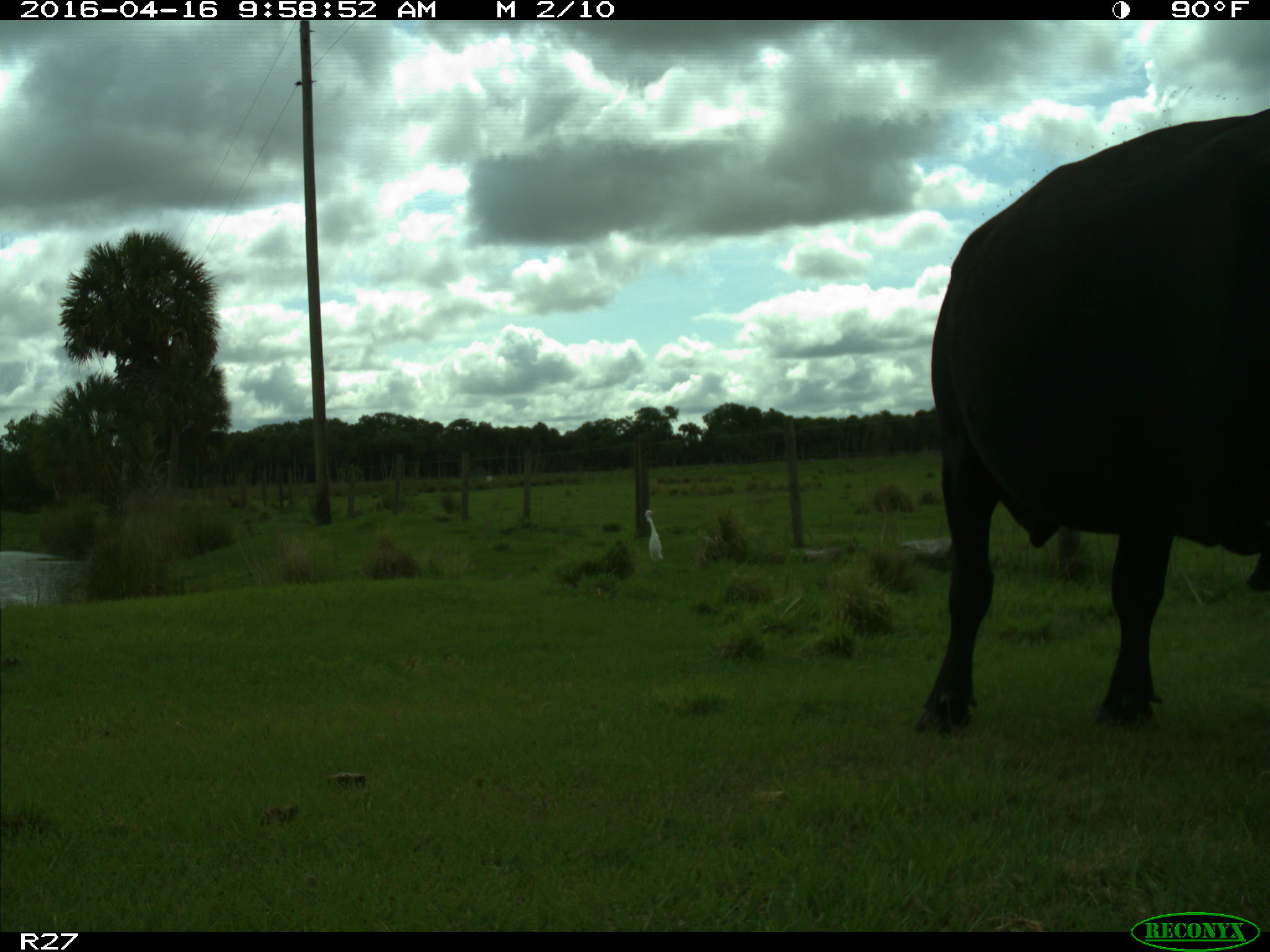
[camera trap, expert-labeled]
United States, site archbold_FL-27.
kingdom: Animalia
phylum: Chordata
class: Mammalia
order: Artiodactyla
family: Bovidae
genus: Bos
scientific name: Bos taurus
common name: domestic cow